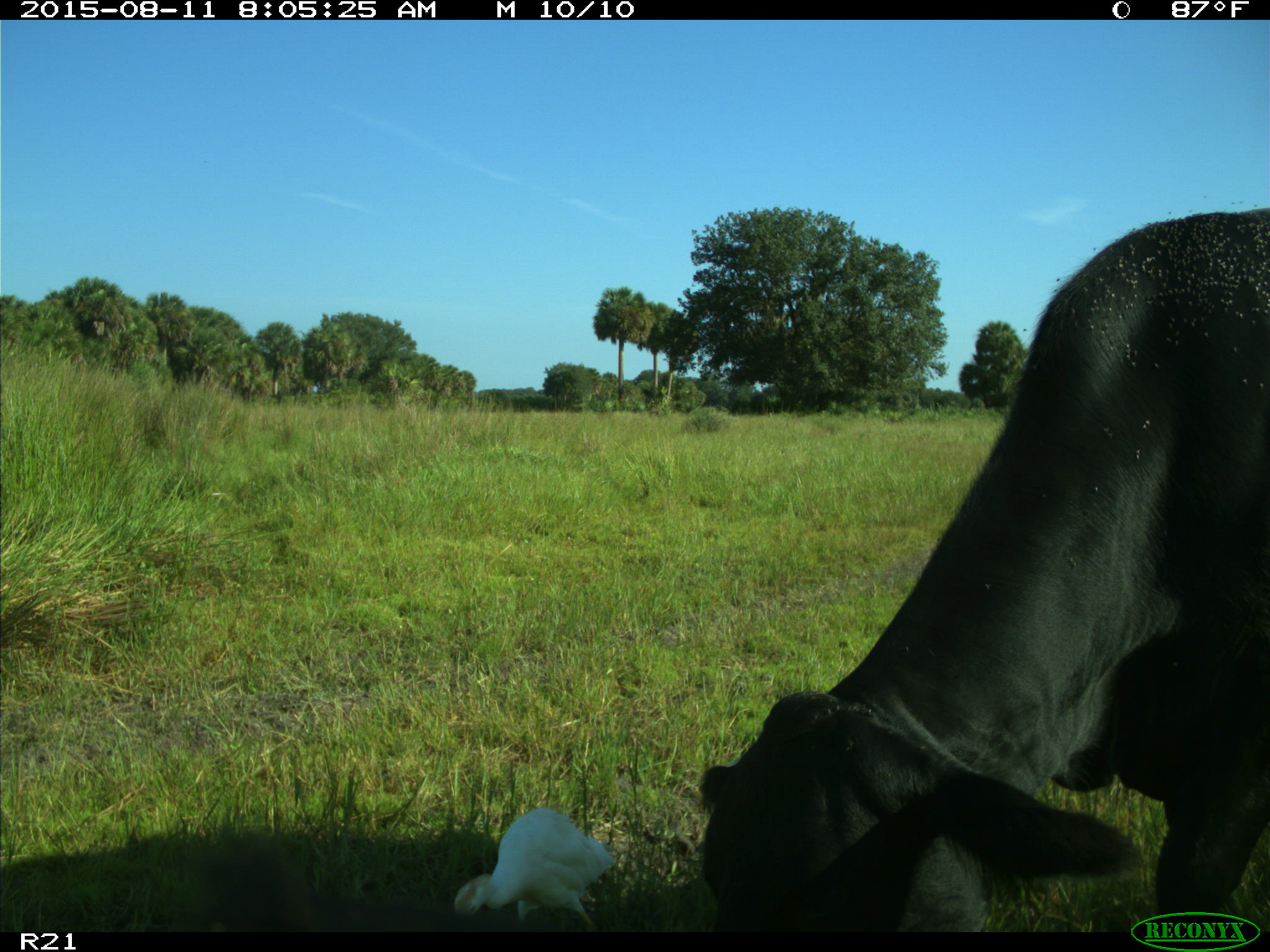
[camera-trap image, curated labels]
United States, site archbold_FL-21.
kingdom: Animalia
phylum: Chordata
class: Mammalia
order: Artiodactyla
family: Bovidae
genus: Bos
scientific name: Bos taurus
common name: domestic cow